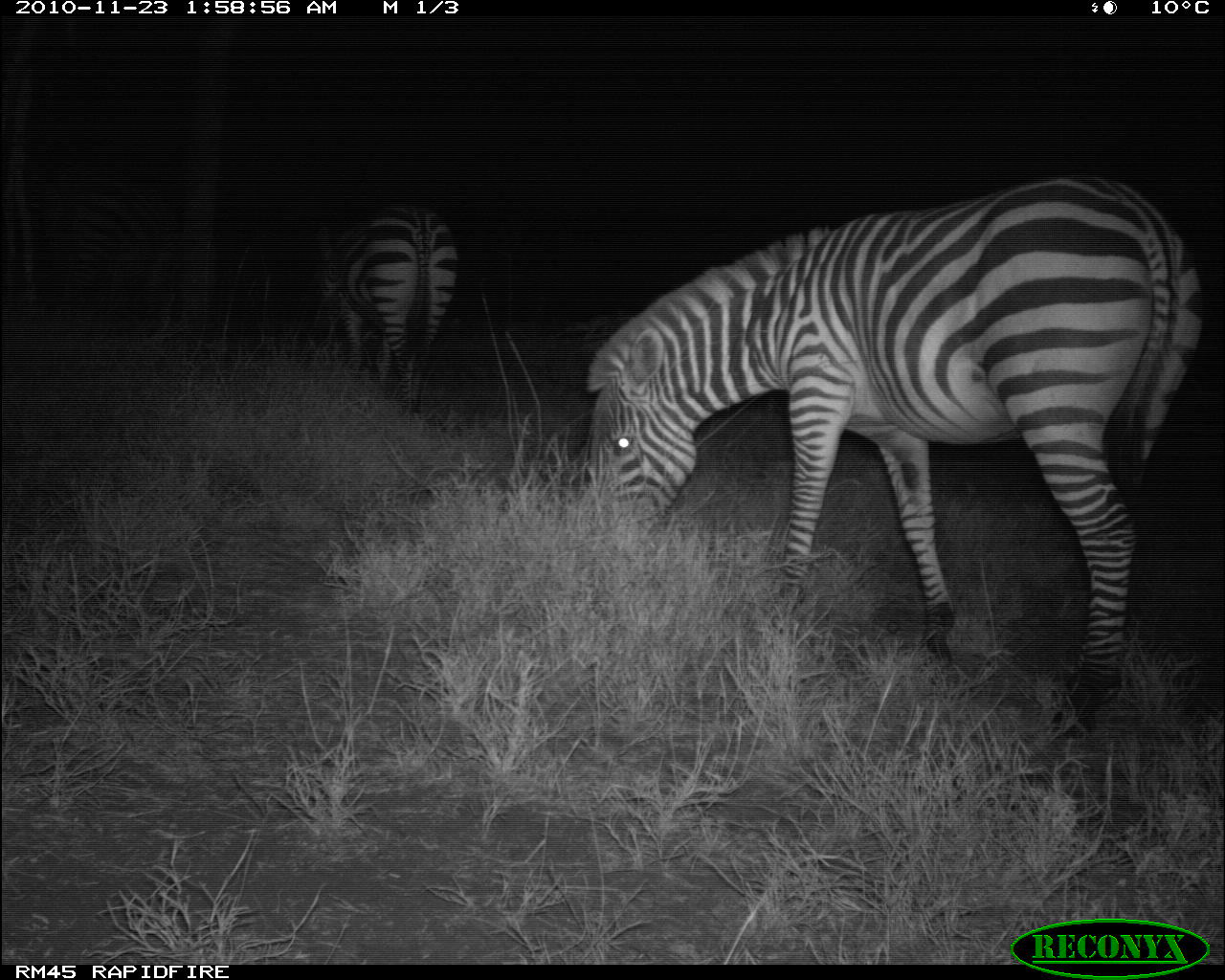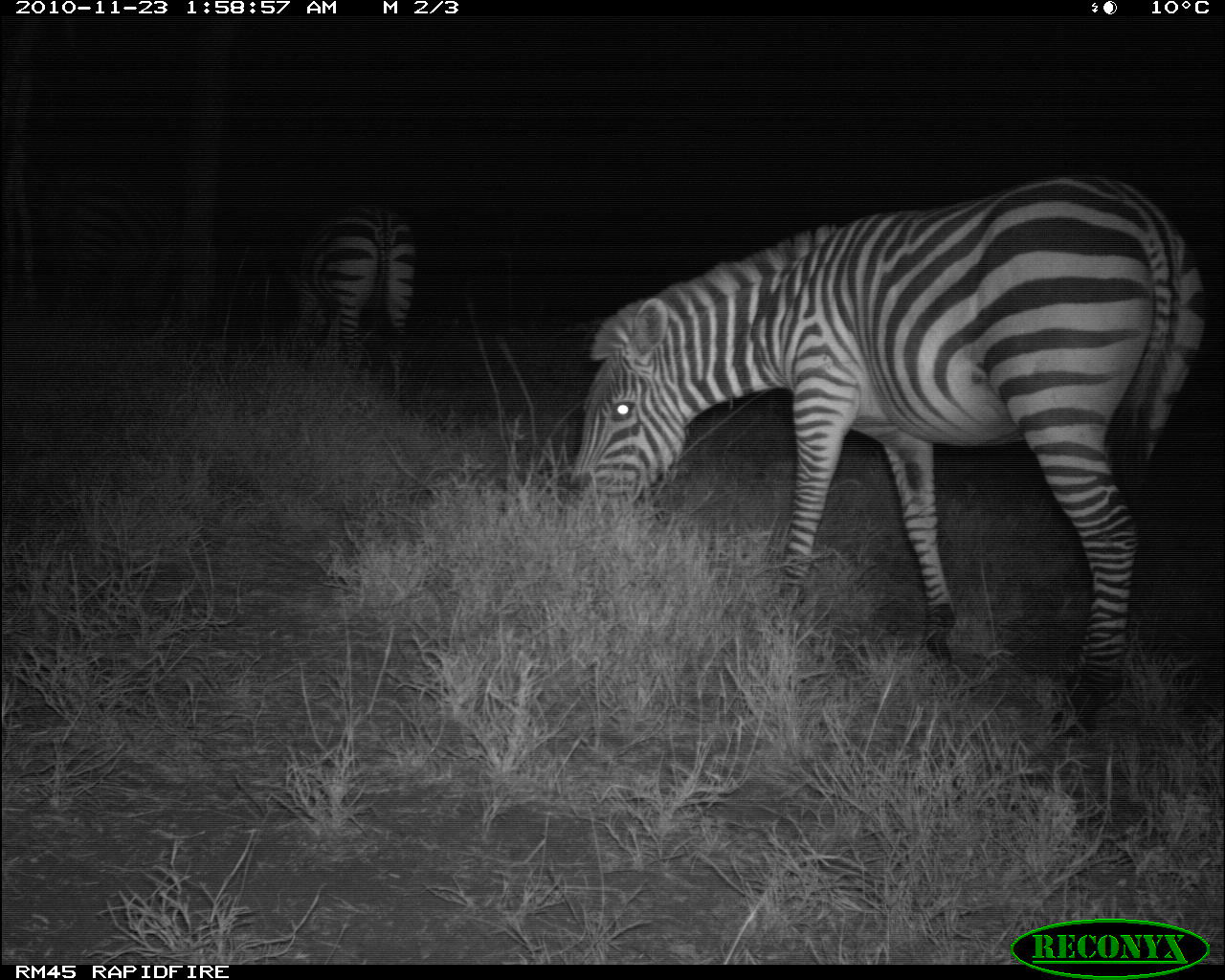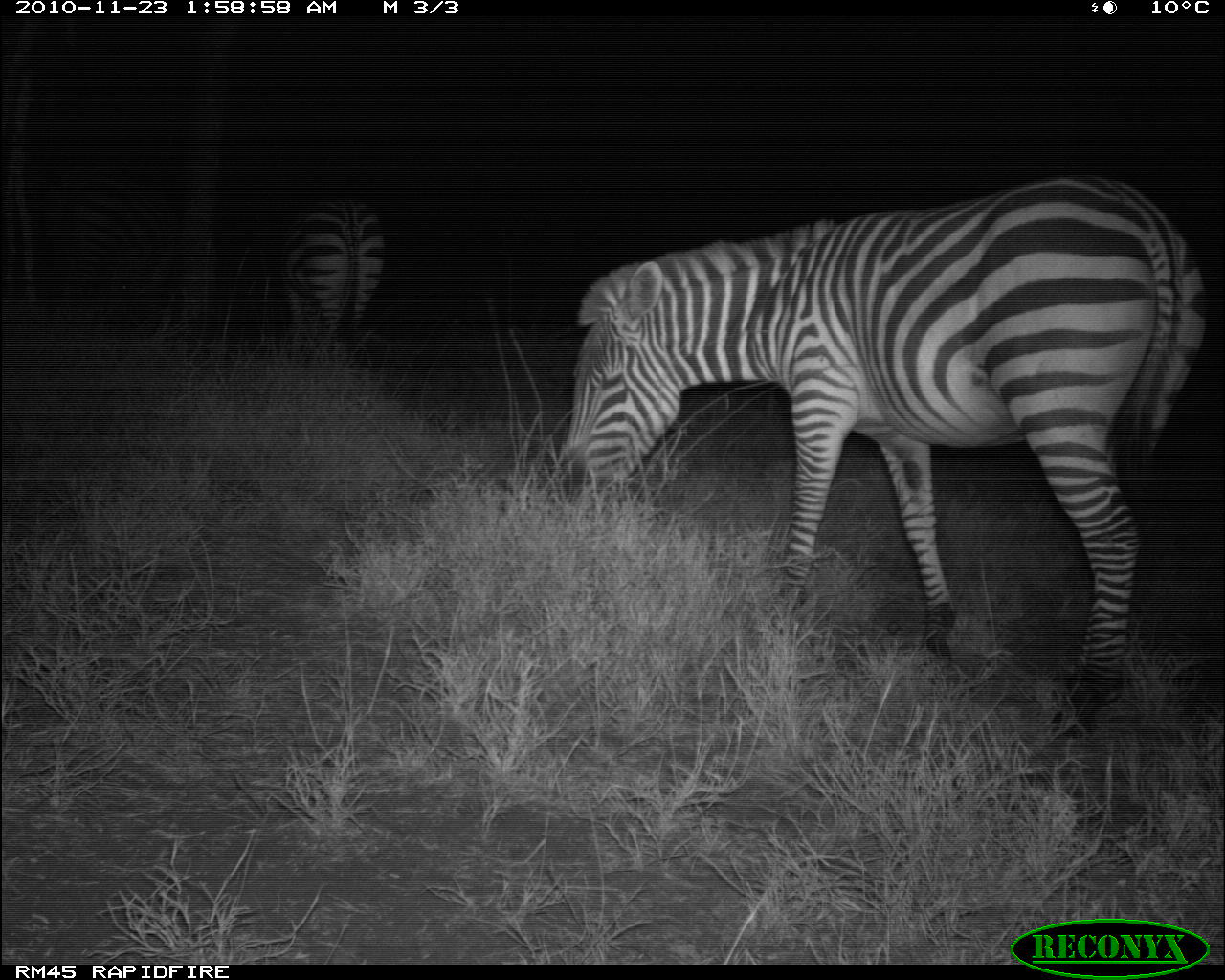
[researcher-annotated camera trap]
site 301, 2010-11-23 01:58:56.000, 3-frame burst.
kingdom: Animalia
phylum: Chordata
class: Mammalia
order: Perissodactyla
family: Equidae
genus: Equus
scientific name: Equus quagga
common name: plains zebra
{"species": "Equus quagga (plains zebra)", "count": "2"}